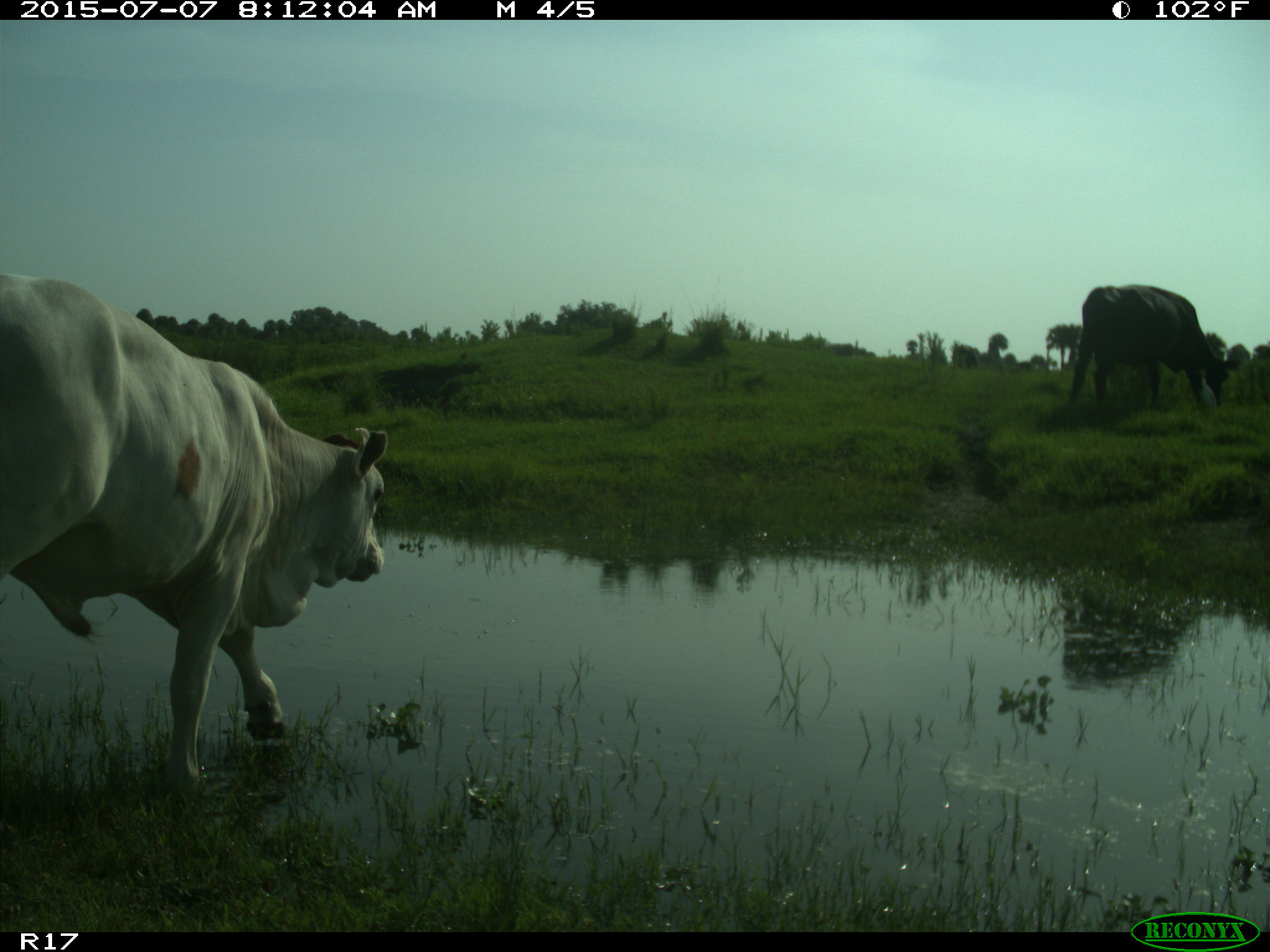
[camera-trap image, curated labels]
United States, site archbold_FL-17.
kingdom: Animalia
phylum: Chordata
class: Mammalia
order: Artiodactyla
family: Bovidae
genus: Bos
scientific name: Bos taurus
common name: domestic cow